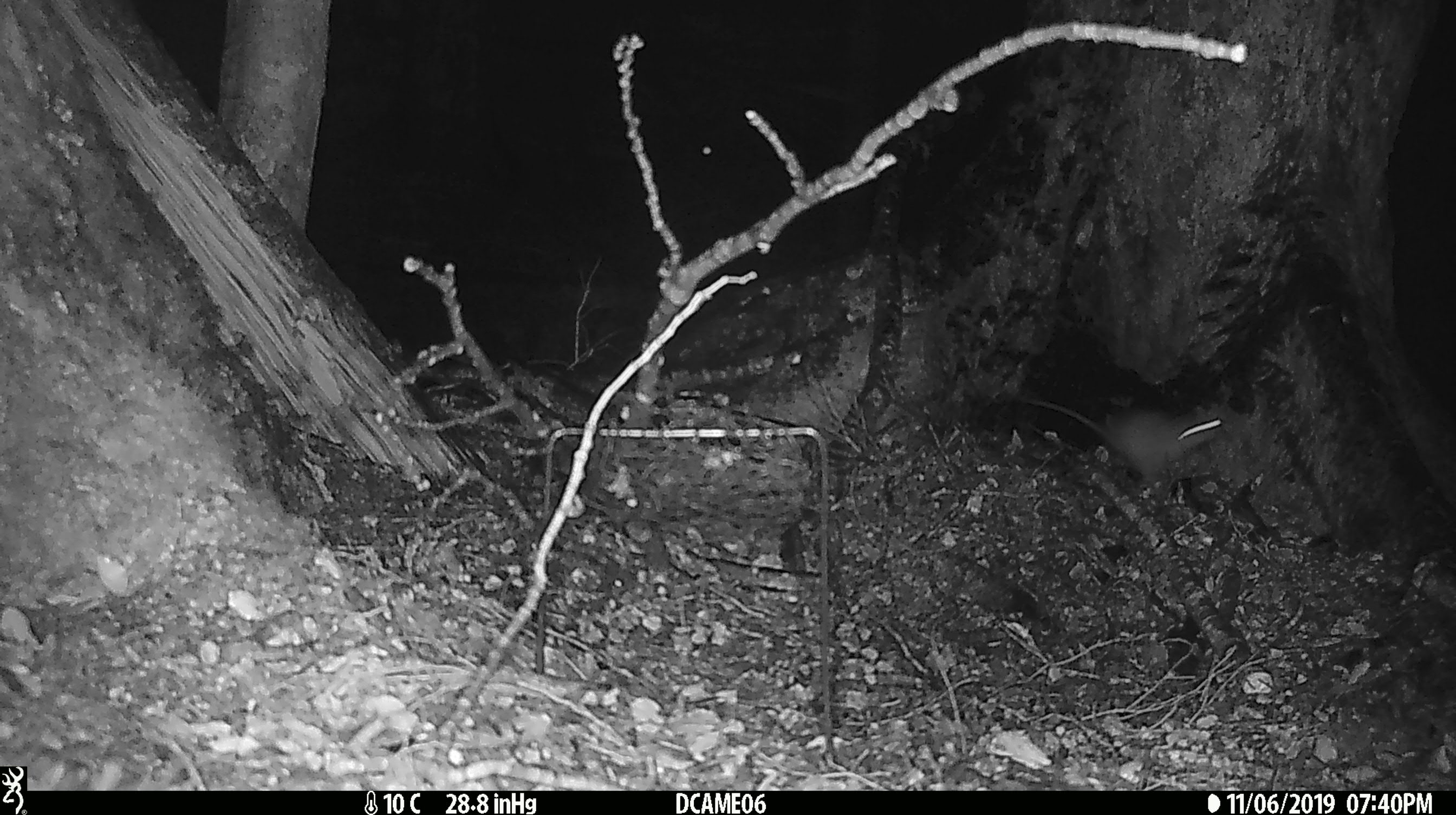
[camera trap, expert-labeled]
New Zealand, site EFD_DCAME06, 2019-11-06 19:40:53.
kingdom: Animalia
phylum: Chordata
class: Mammalia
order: Rodentia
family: Muridae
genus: Rattus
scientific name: Rattus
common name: rat